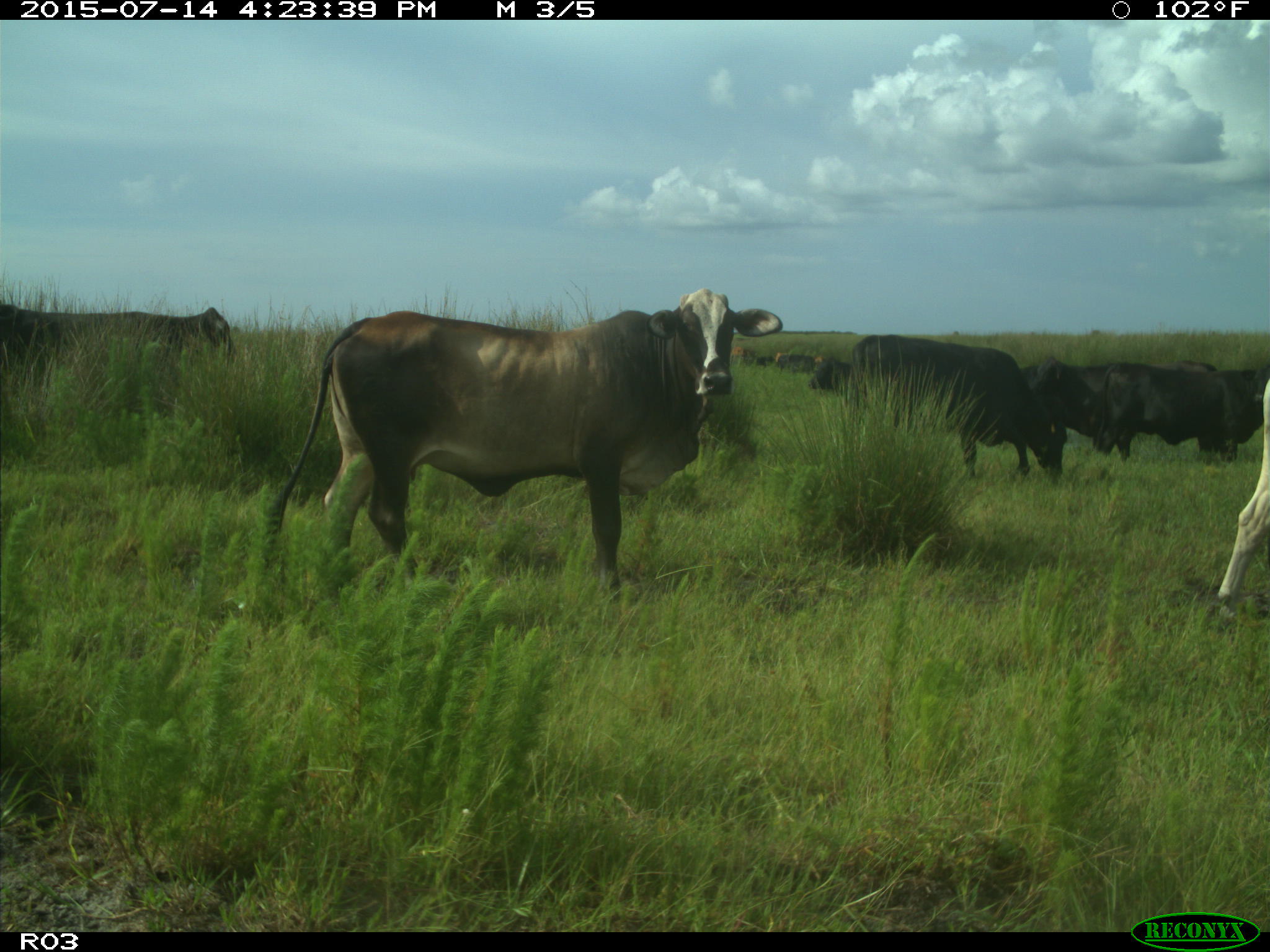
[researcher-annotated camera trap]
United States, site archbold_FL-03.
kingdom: Animalia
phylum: Chordata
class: Mammalia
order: Artiodactyla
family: Bovidae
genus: Bos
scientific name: Bos taurus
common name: domestic cow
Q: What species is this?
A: Bos taurus (domestic cow).